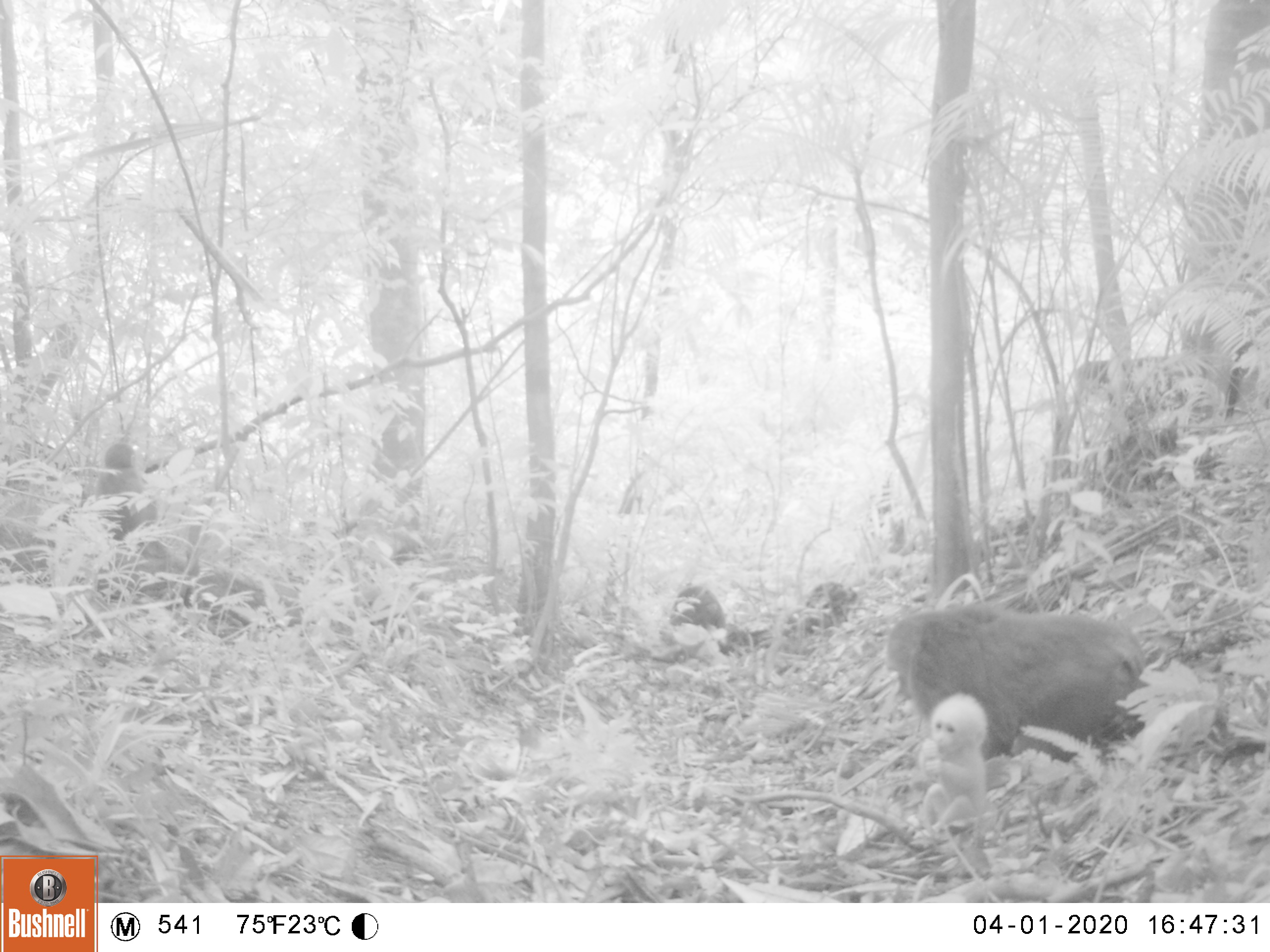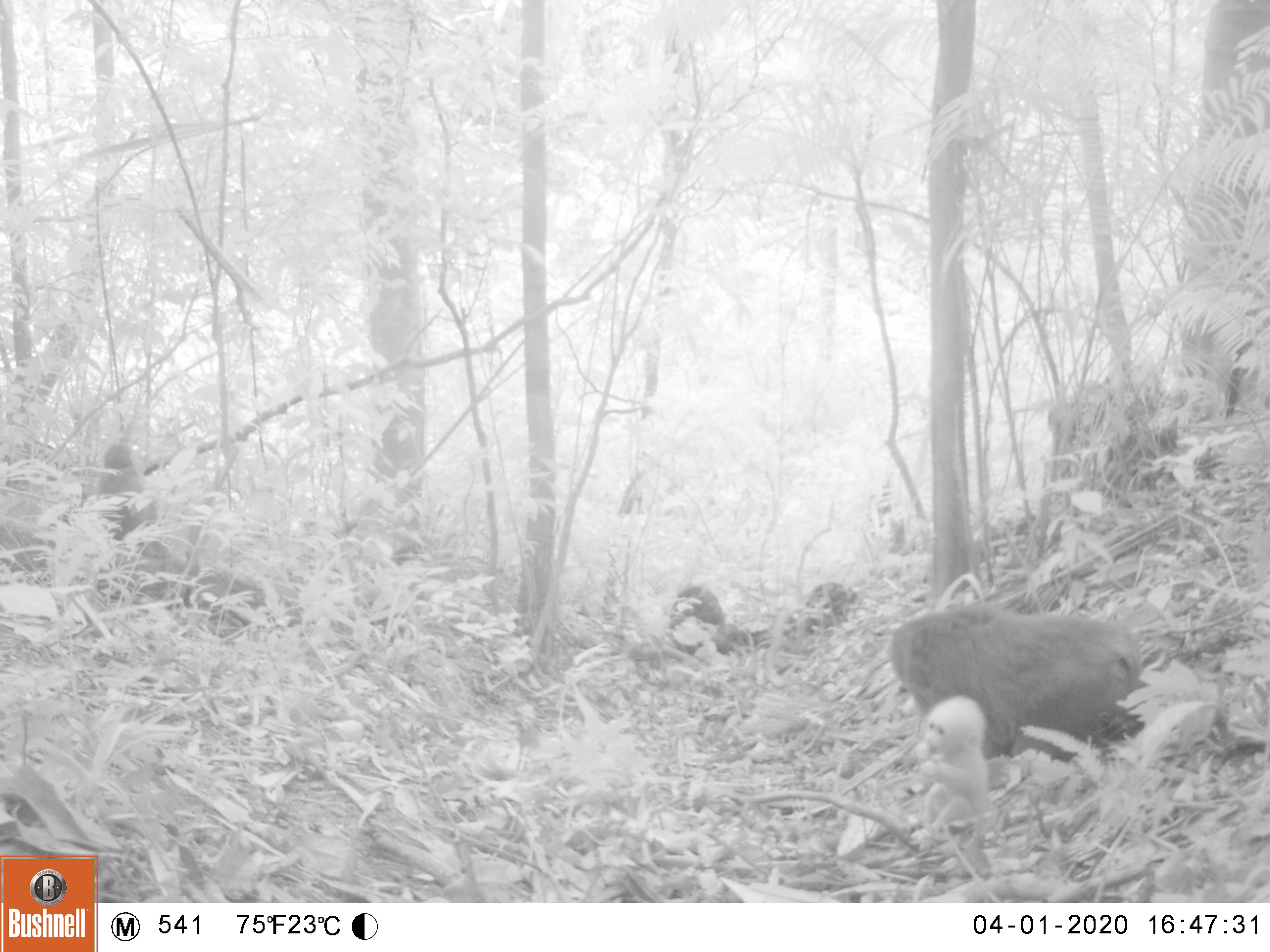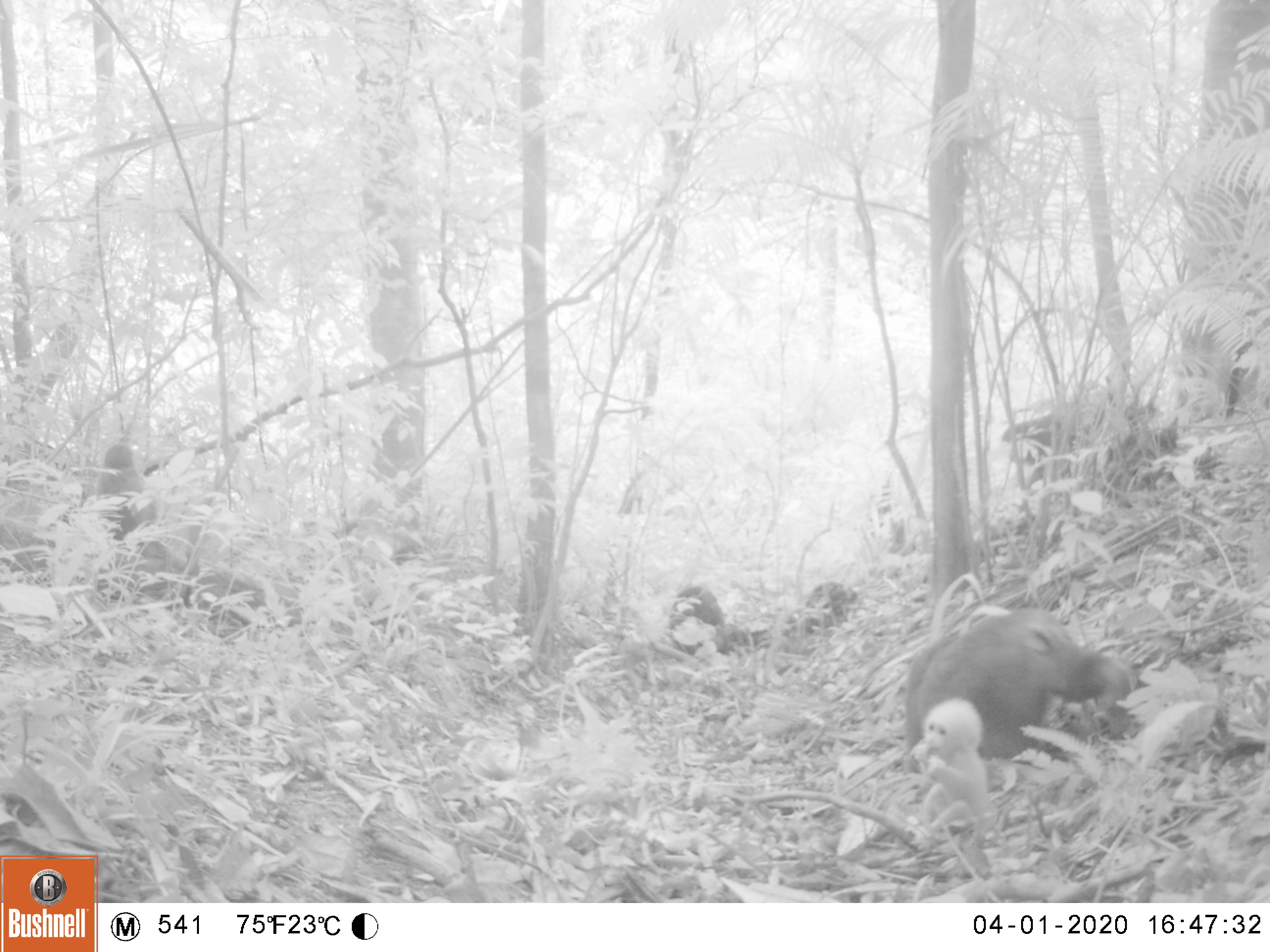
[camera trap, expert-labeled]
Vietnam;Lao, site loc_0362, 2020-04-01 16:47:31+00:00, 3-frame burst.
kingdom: Animalia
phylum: Chordata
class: Mammalia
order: Primates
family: Cercopithecidae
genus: Macaca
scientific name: Macaca arctoides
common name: stump-tailed macaque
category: stump tailed macaque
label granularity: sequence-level